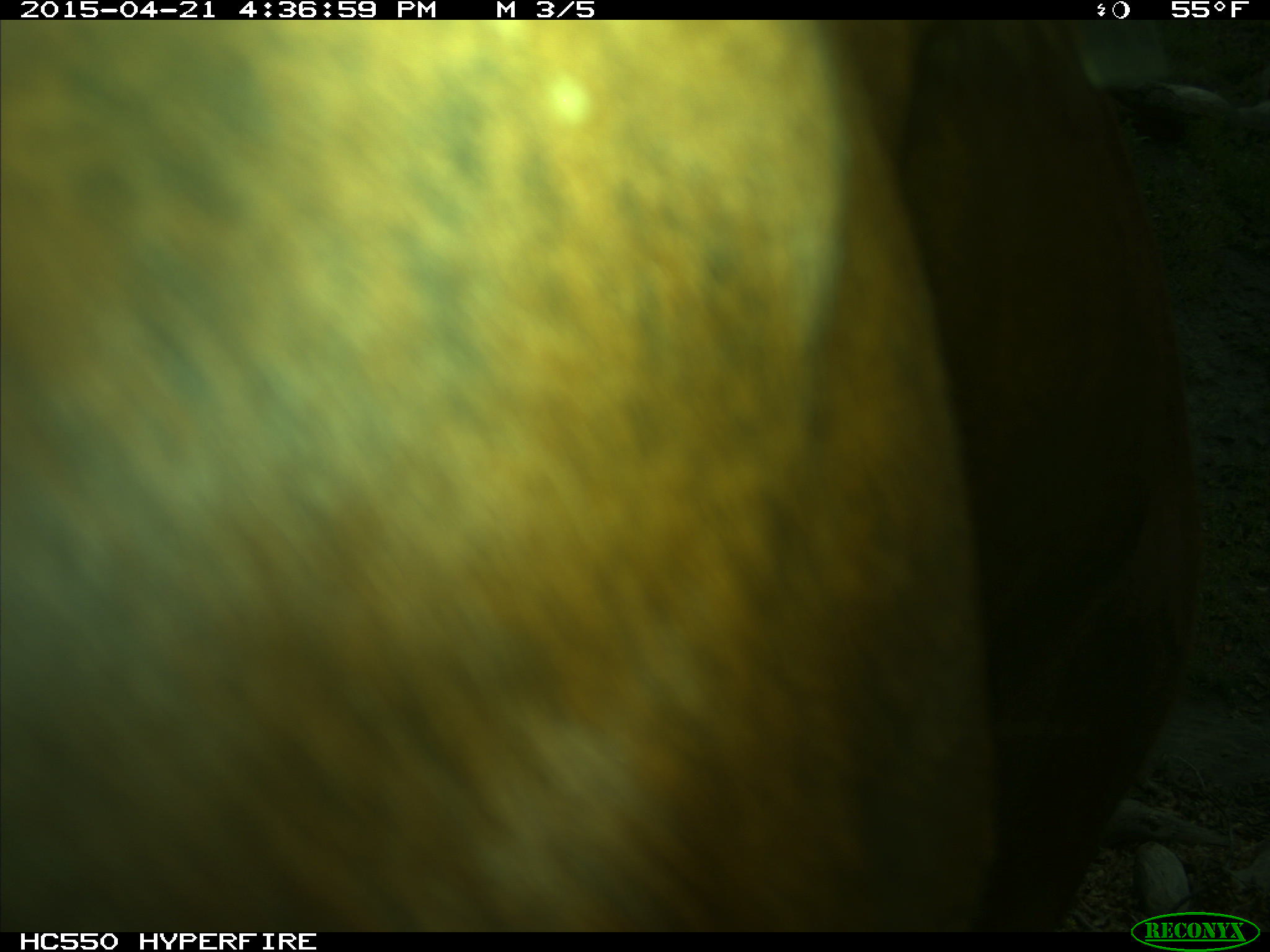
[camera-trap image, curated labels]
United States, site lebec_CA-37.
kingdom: Animalia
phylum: Chordata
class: Mammalia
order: Artiodactyla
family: Bovidae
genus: Bos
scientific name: Bos taurus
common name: domestic cow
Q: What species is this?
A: Bos taurus (domestic cow).